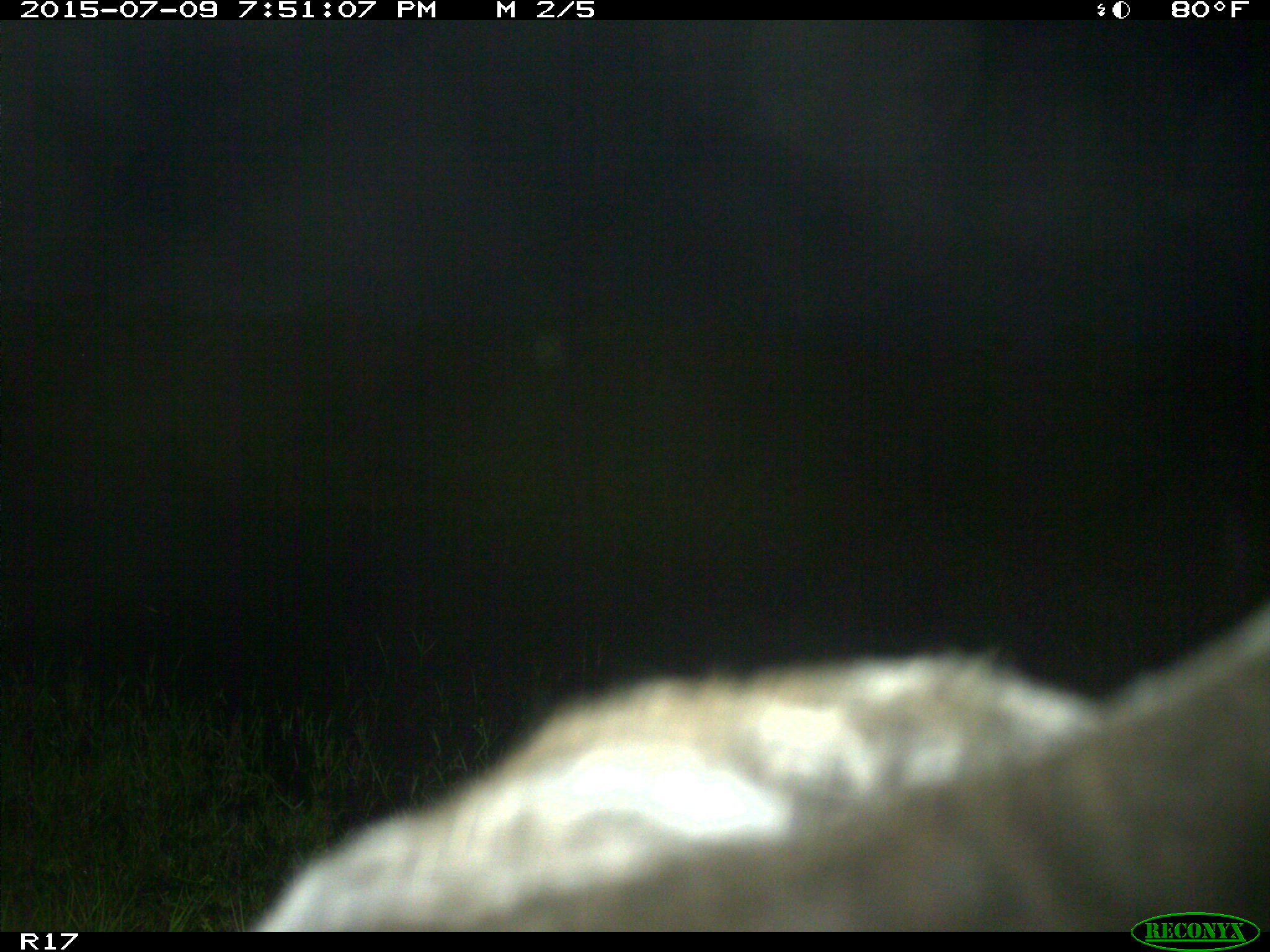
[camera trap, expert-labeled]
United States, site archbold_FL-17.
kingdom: Animalia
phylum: Chordata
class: Mammalia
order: Artiodactyla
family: Bovidae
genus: Bos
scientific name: Bos taurus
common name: domestic cow